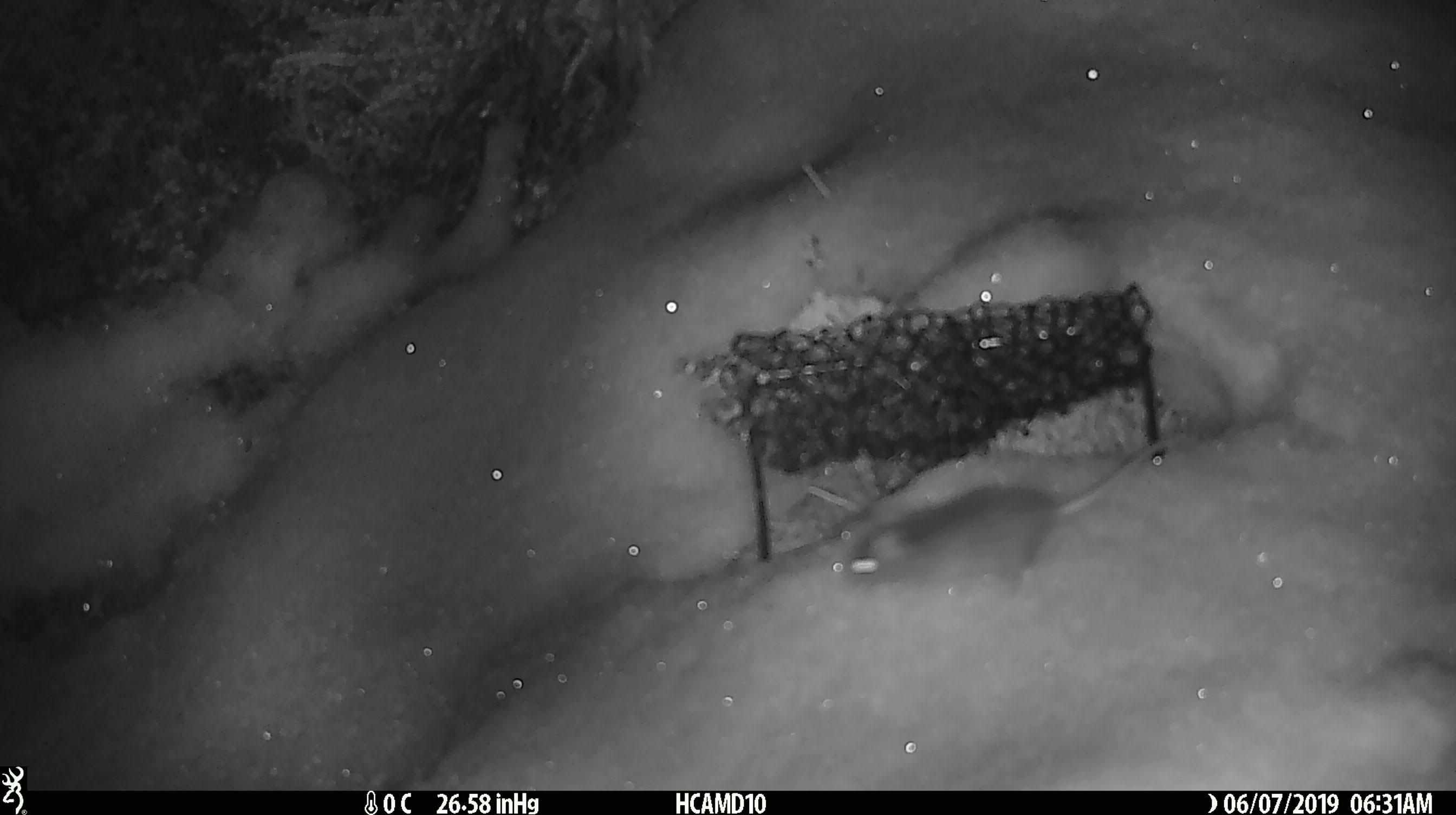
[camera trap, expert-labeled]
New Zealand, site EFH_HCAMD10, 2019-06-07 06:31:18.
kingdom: Animalia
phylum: Chordata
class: Mammalia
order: Rodentia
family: Muridae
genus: Mus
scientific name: Mus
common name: mouse